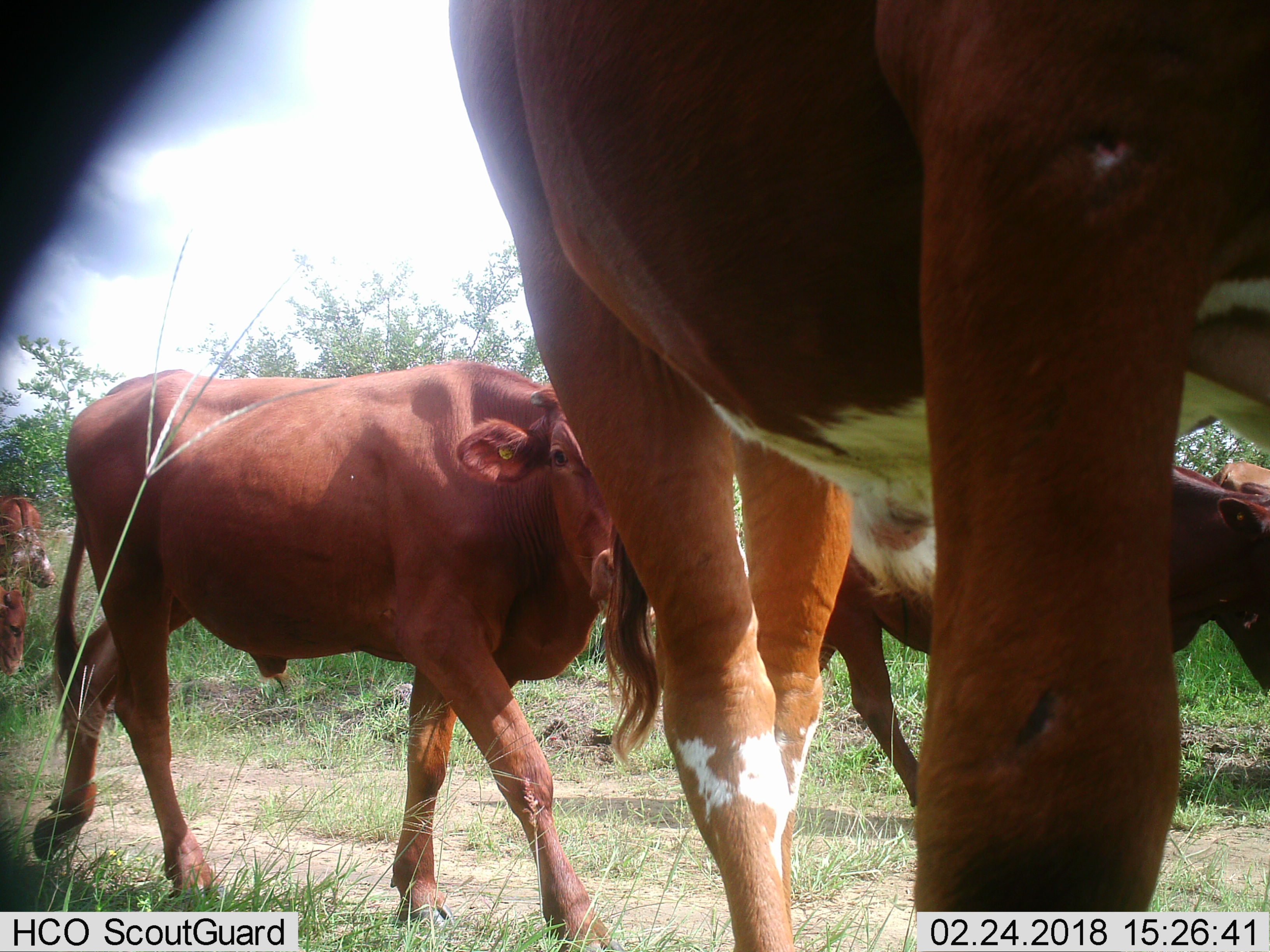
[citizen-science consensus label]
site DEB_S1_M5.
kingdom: Animalia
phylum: Chordata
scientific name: Vertebrata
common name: domestic animal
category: domesticanimal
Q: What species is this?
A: Domesticanimal (domestic animal) (Vertebrata).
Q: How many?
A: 4.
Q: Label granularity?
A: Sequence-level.